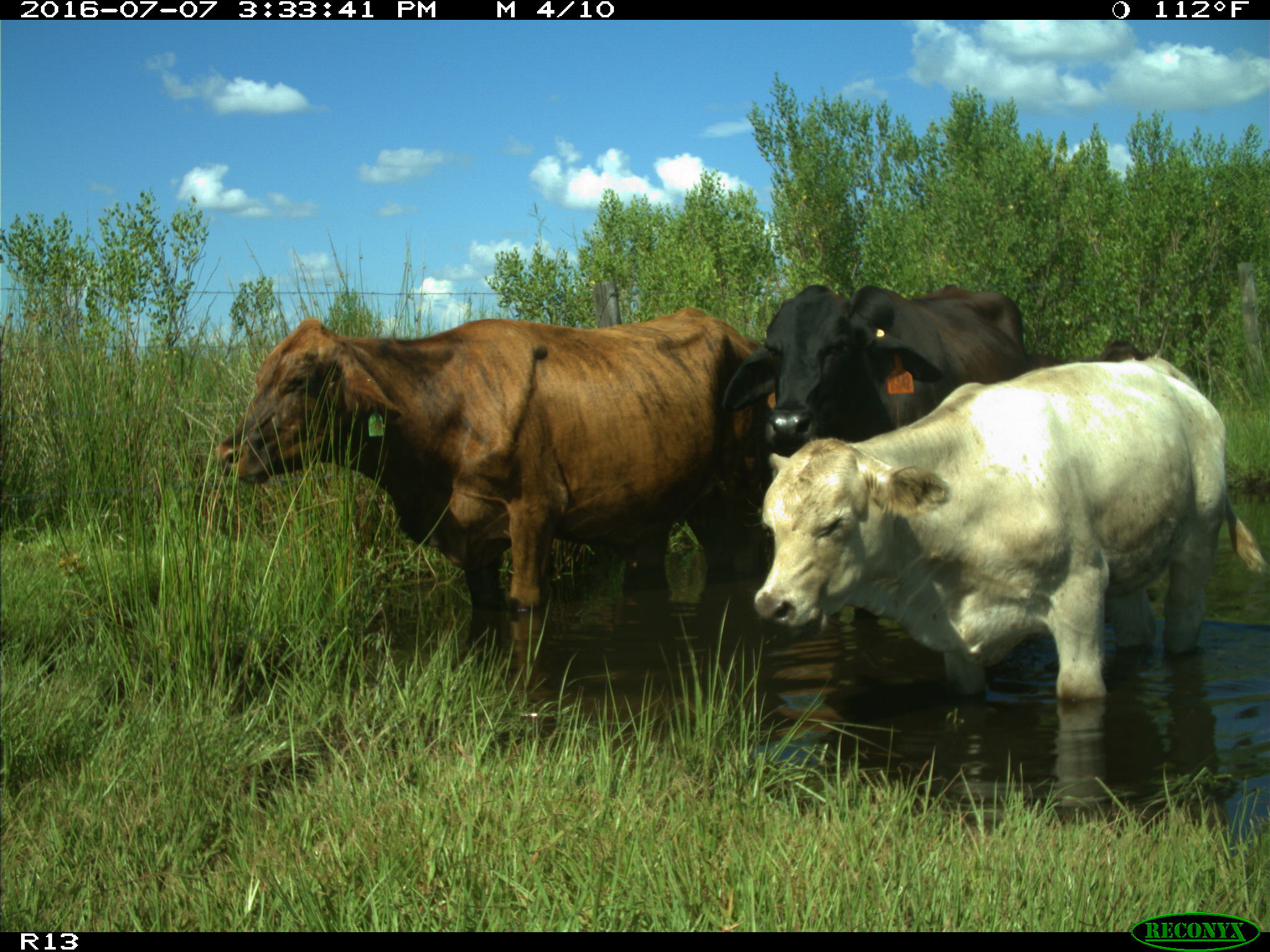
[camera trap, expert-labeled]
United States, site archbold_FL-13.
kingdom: Animalia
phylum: Chordata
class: Mammalia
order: Artiodactyla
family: Bovidae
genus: Bos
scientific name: Bos taurus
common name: domestic cow